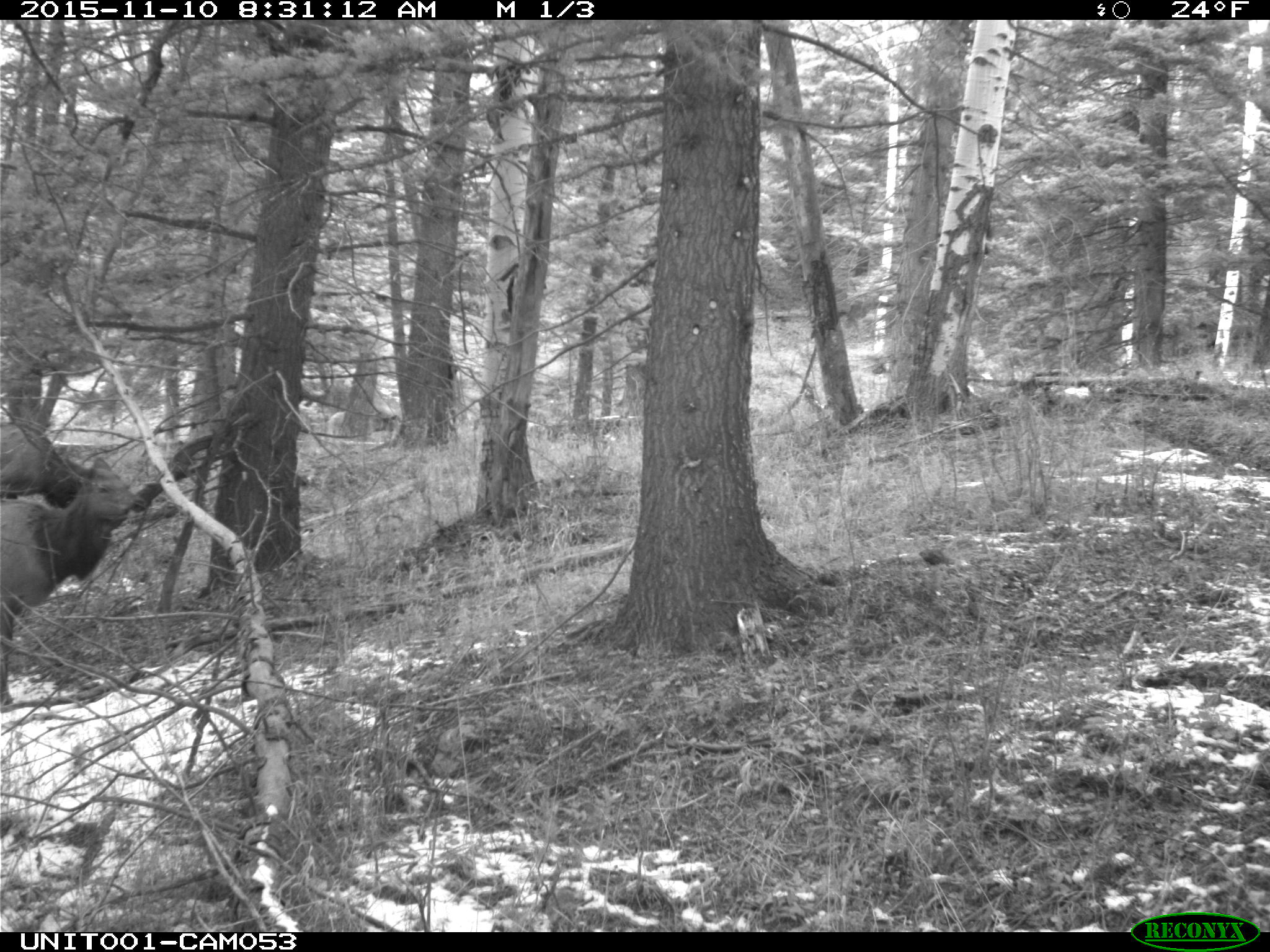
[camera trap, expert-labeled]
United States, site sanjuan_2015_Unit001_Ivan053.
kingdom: Animalia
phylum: Chordata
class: Mammalia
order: Artiodactyla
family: Cervidae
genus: Cervus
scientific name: Cervus elaphus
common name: red deer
Cervus elaphus (red deer).